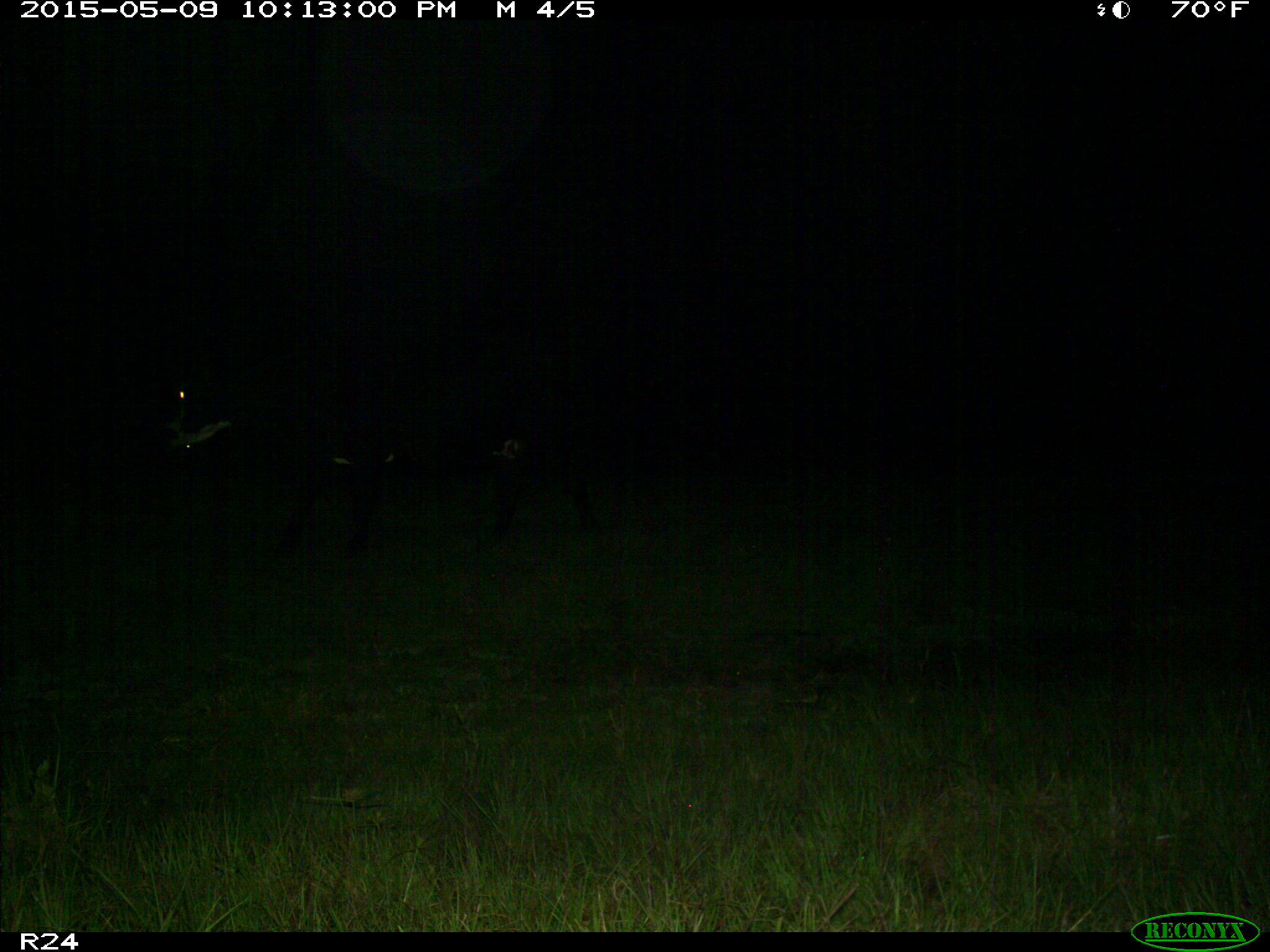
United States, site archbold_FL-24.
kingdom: Animalia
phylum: Chordata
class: Mammalia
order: Artiodactyla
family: Bovidae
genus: Bos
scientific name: Bos taurus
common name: domestic cow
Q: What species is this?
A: Bos taurus (domestic cow).